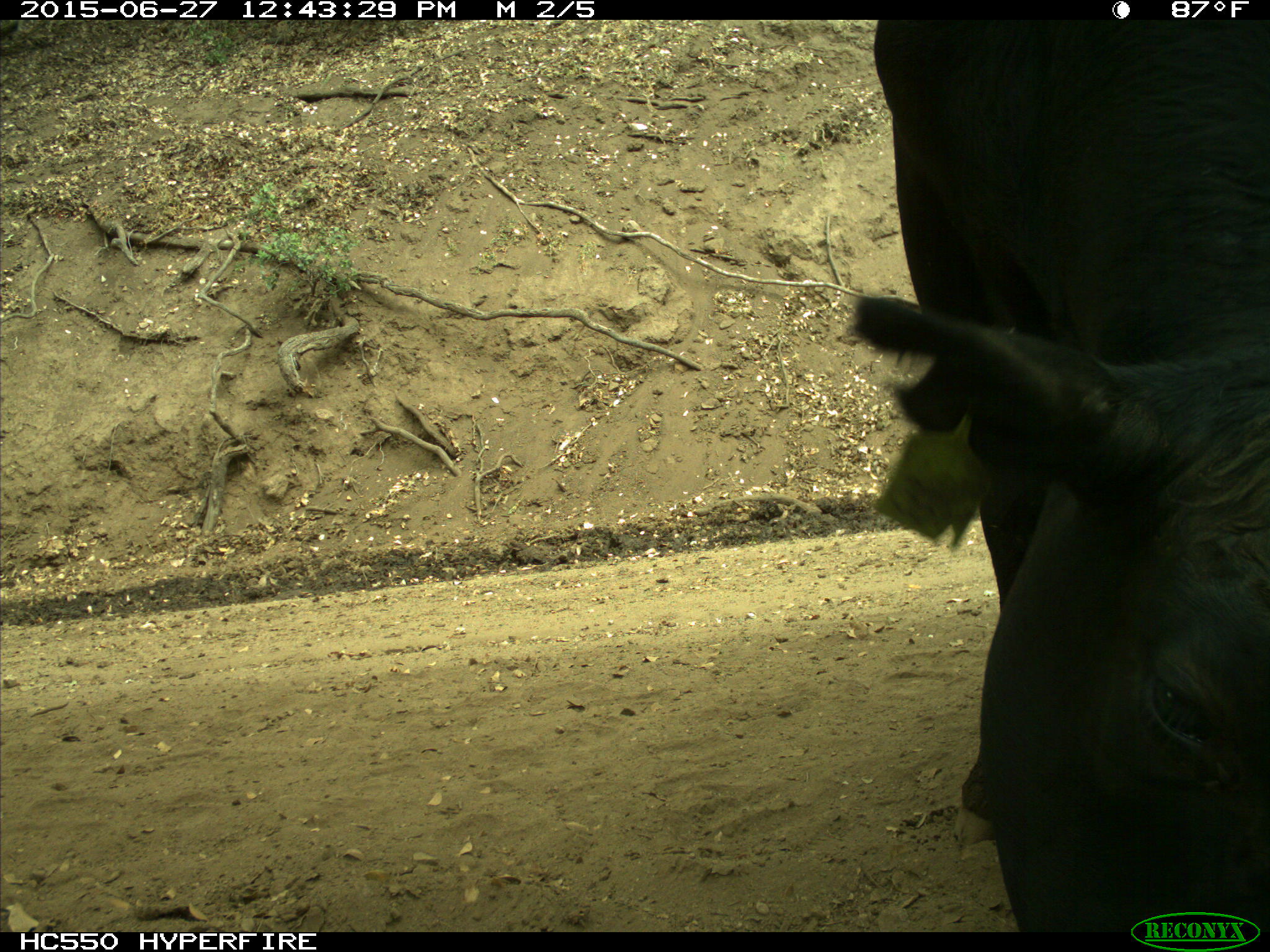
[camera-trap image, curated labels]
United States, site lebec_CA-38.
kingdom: Animalia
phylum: Chordata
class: Mammalia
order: Artiodactyla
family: Bovidae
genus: Bos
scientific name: Bos taurus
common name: domestic cow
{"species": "Bos taurus (domestic cow)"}